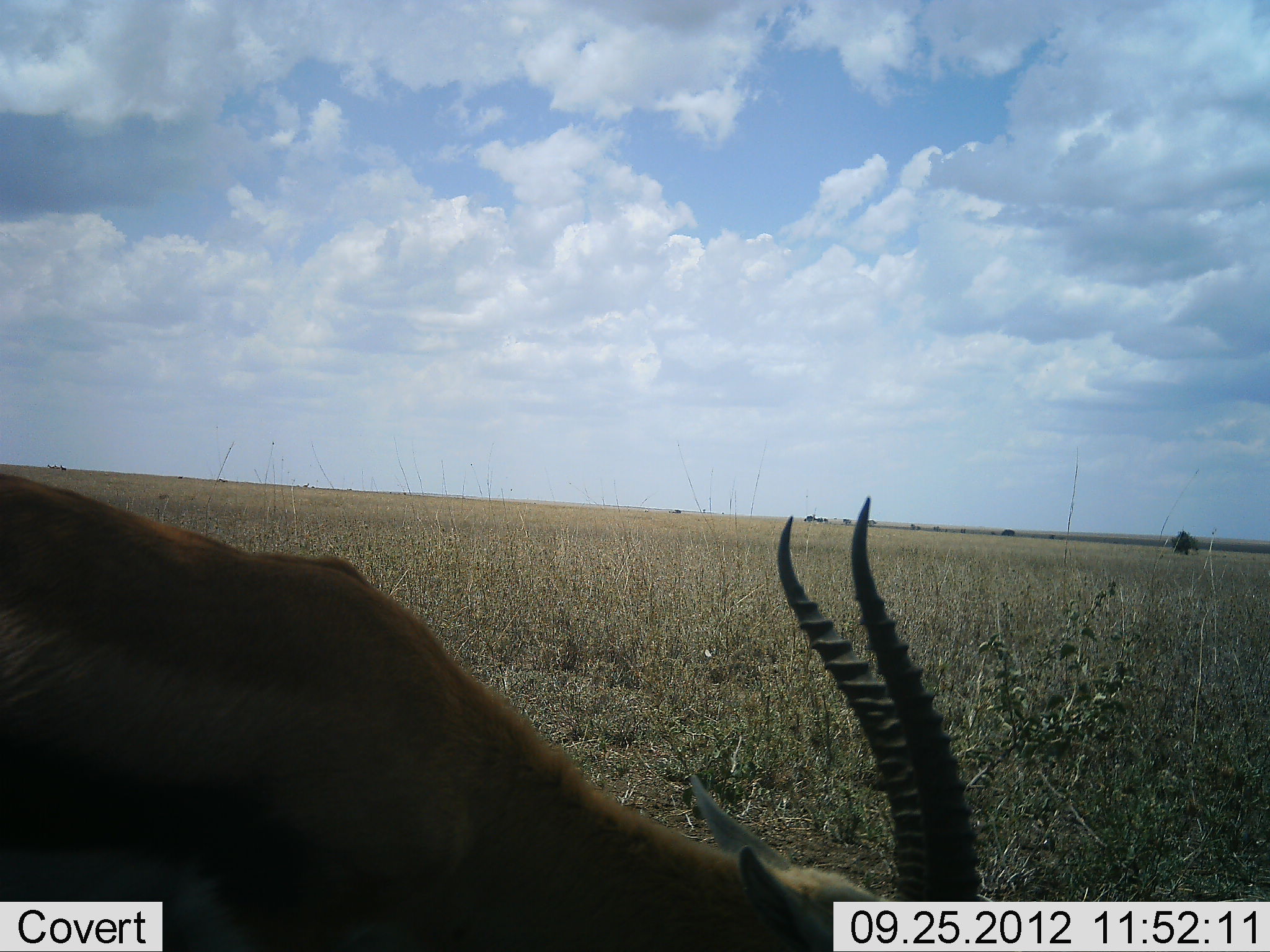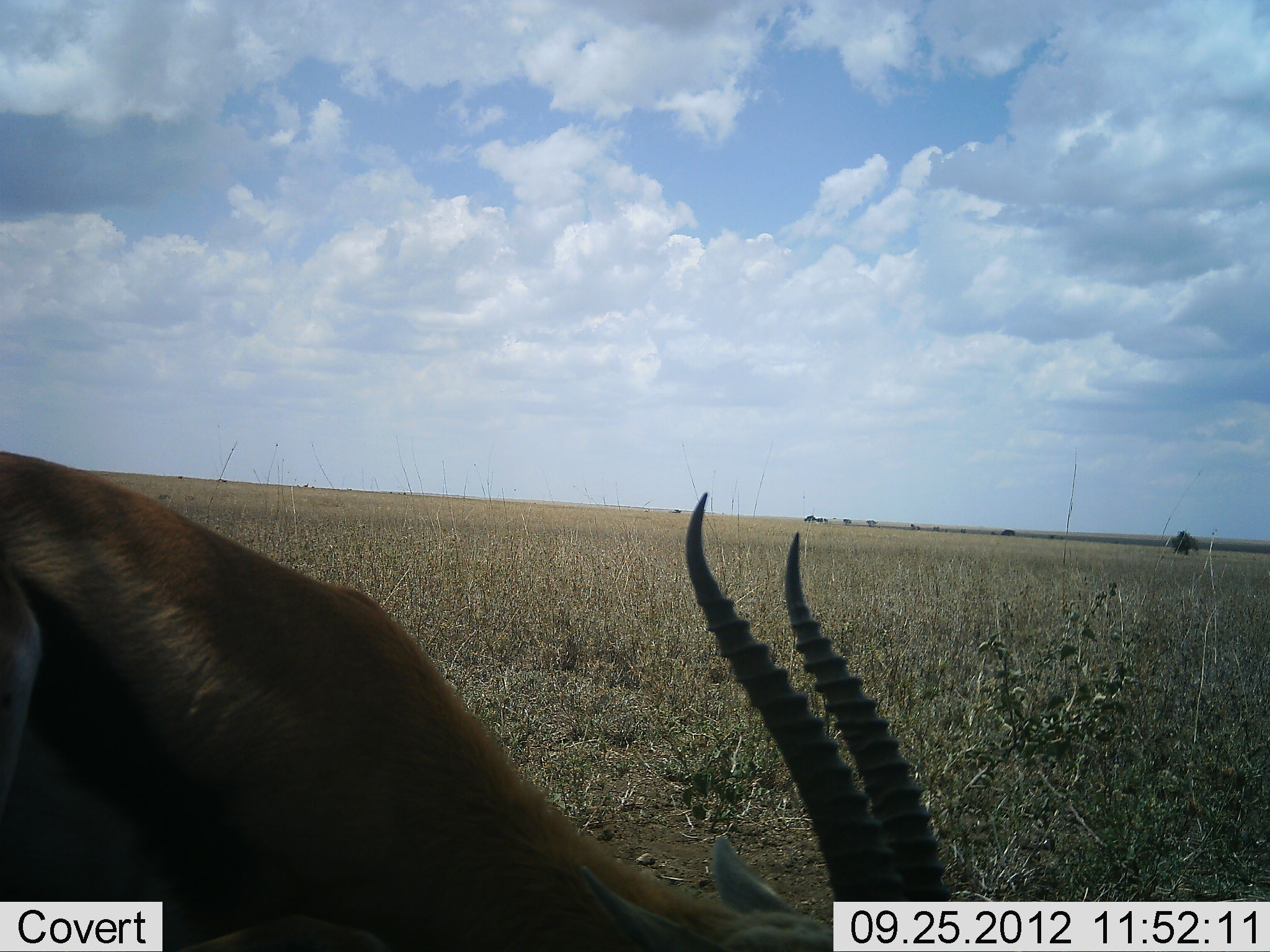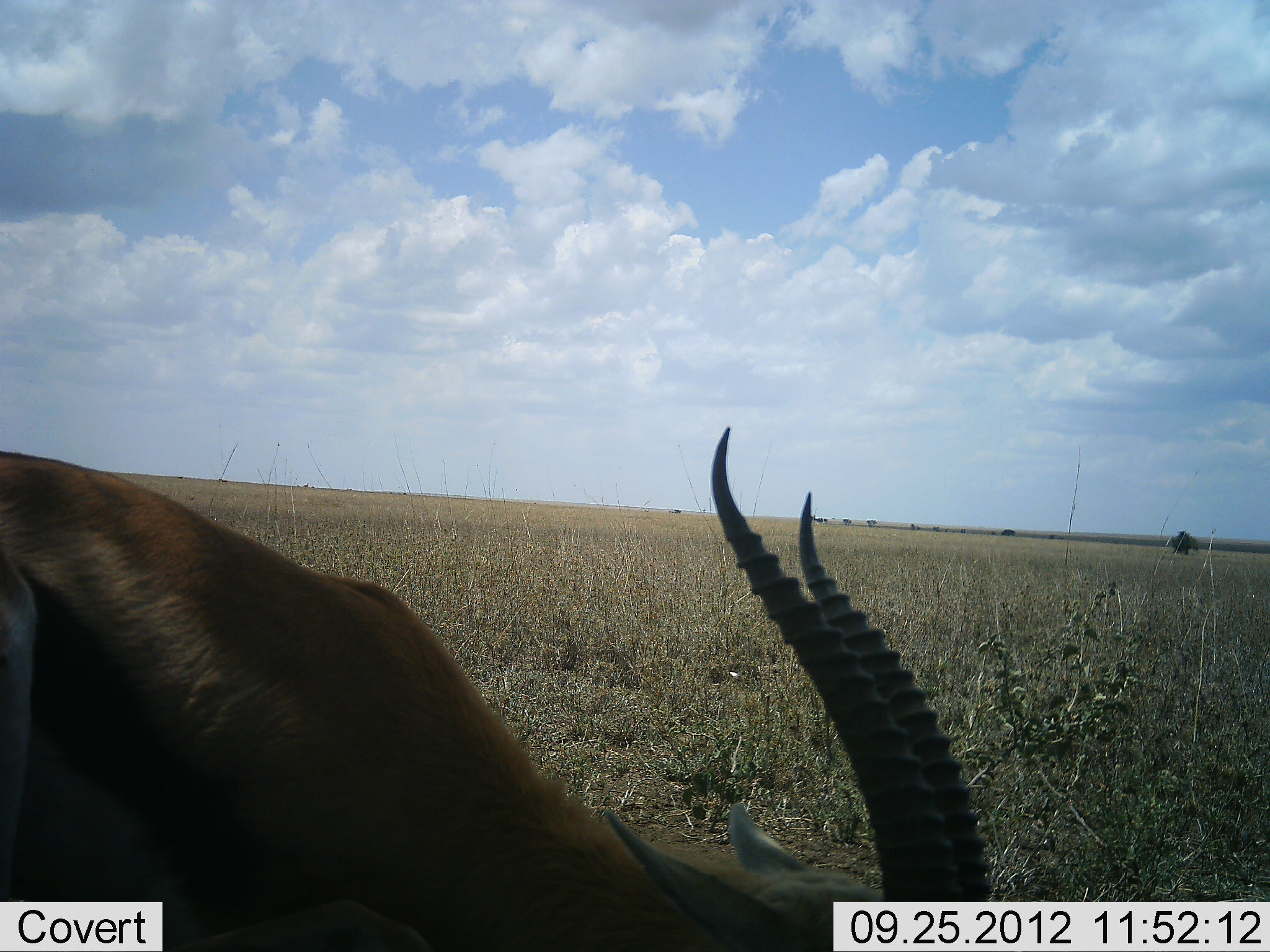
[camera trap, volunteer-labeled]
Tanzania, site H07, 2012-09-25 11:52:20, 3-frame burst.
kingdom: Animalia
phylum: Chordata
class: Mammalia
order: Artiodactyla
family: Bovidae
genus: Eudorcas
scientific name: Eudorcas thomsonii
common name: thomson's gazelle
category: gazellethomsons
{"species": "gazellethomsons (thomson's gazelle) (Eudorcas thomsonii)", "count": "1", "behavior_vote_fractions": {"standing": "40%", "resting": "0%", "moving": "0%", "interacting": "0%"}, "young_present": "0%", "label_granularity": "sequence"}